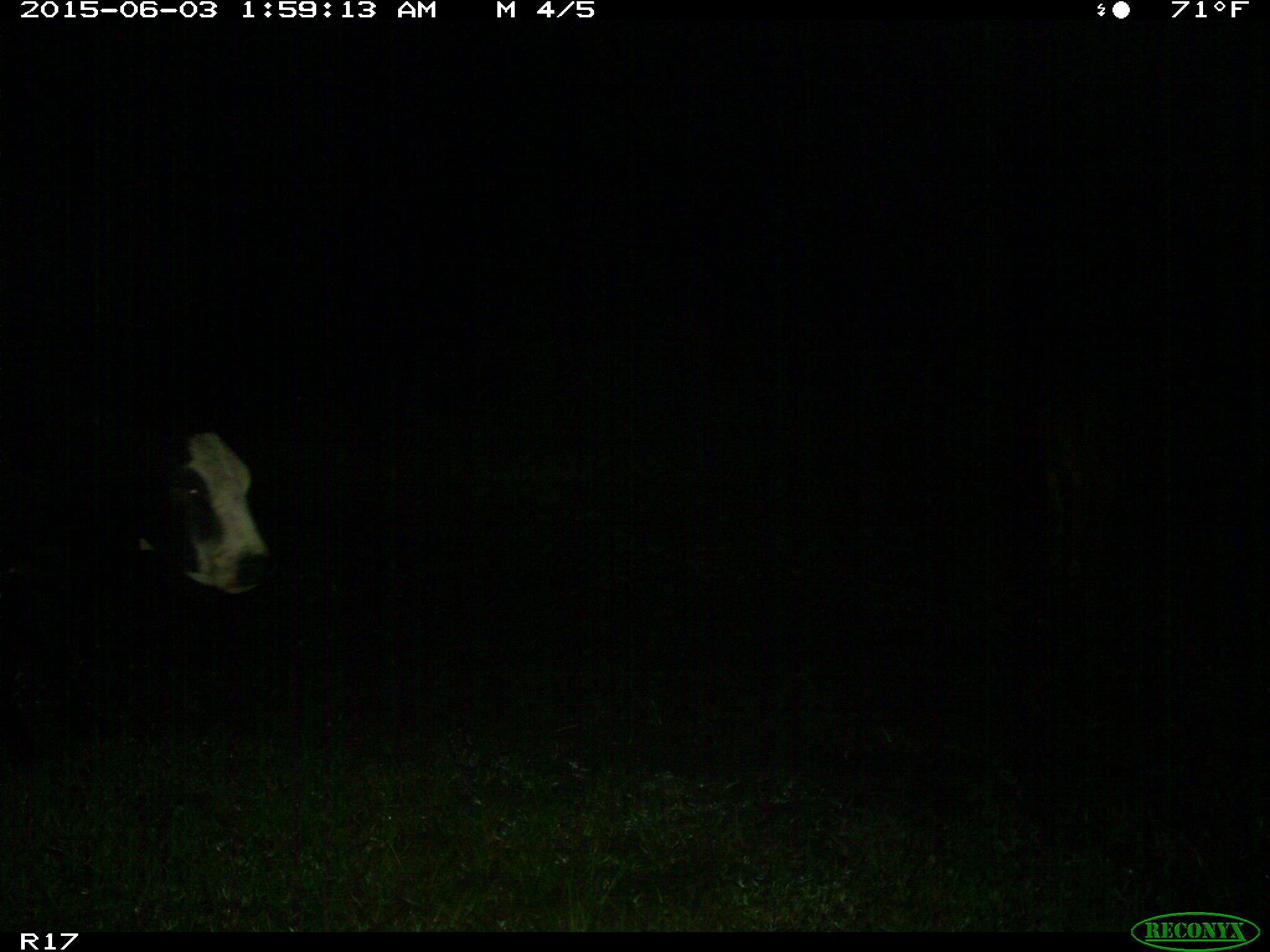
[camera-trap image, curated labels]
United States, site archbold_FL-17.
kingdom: Animalia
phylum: Chordata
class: Mammalia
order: Artiodactyla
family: Bovidae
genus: Bos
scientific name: Bos taurus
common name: domestic cow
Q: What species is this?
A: Bos taurus (domestic cow).